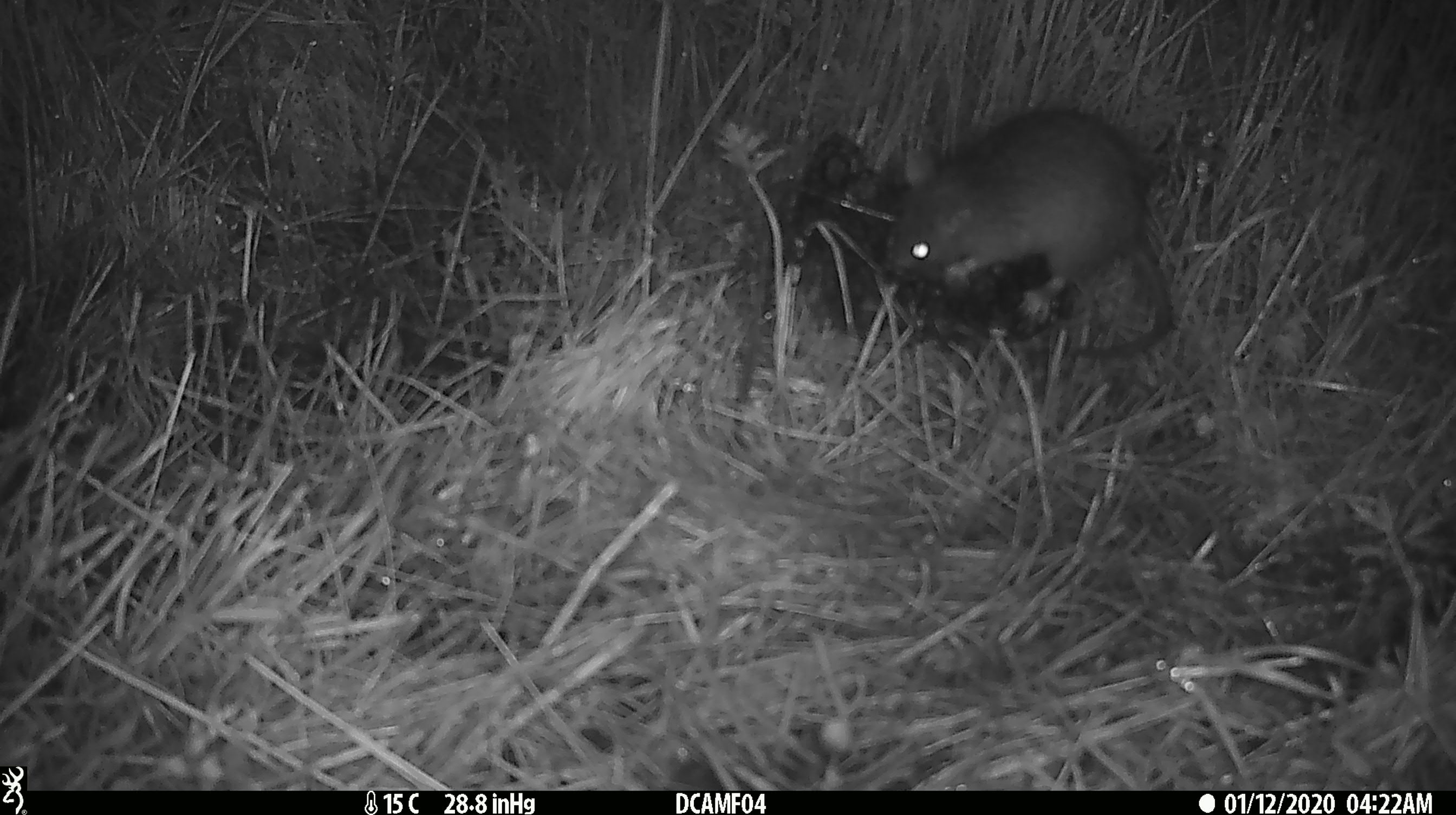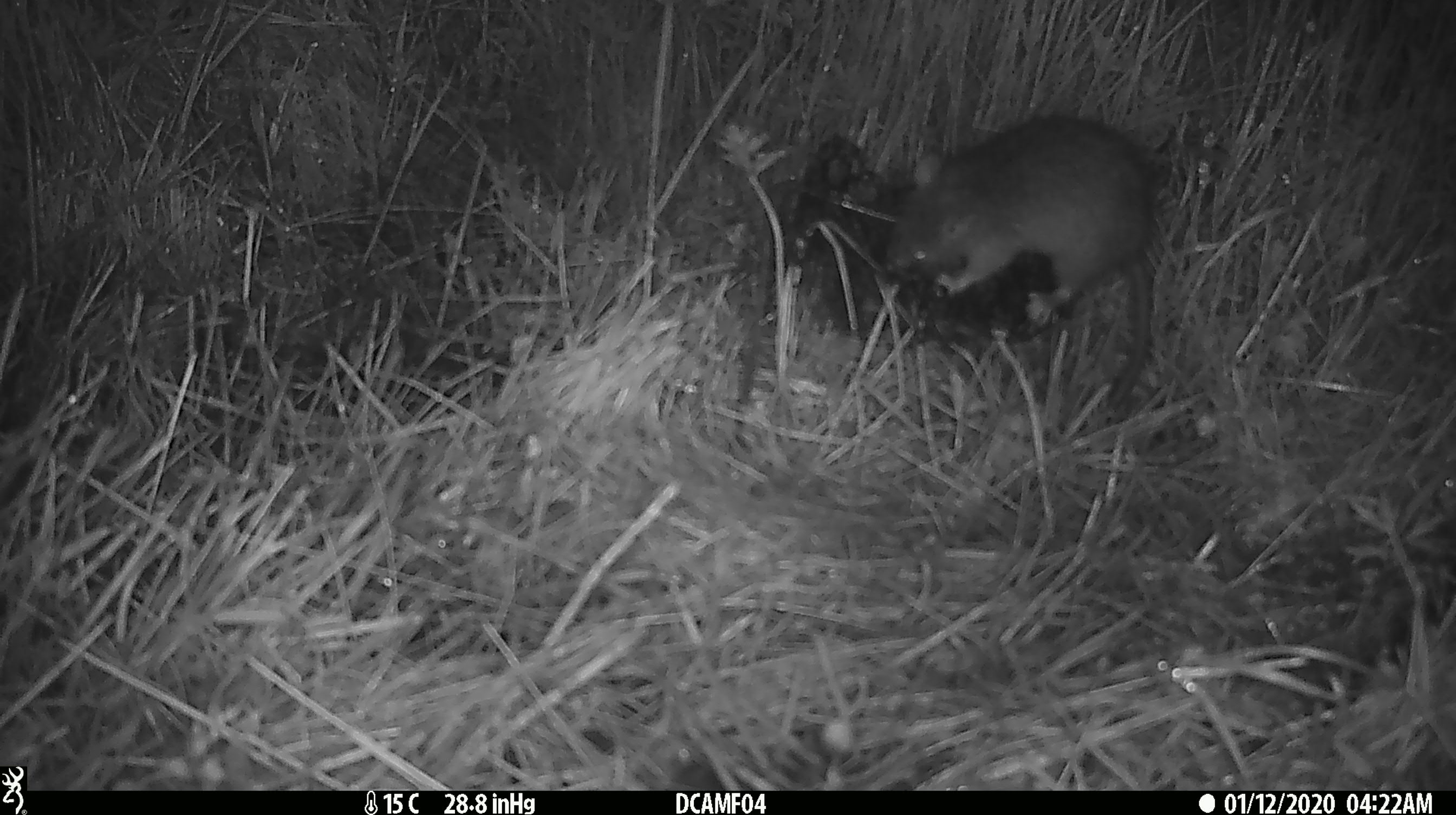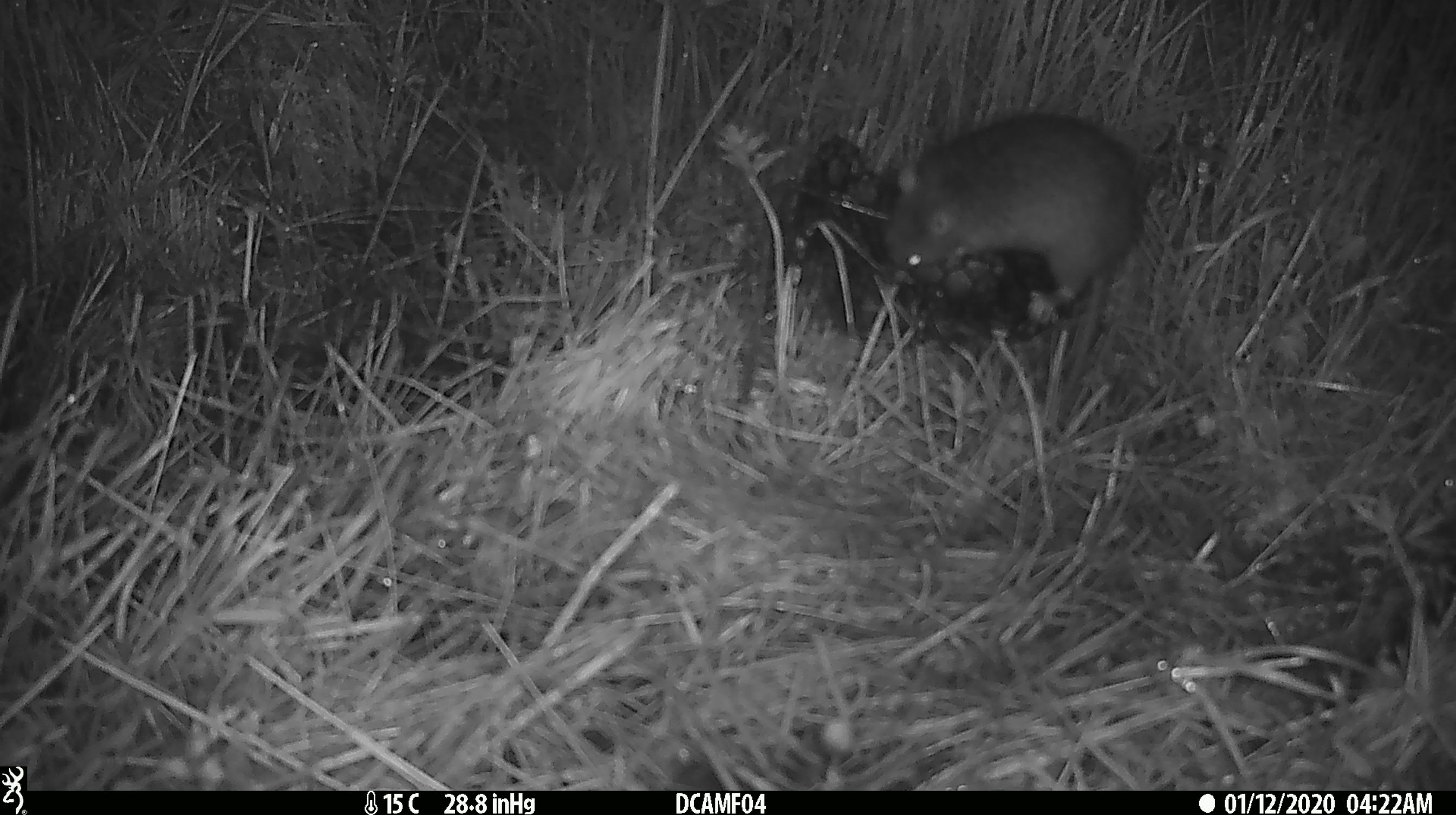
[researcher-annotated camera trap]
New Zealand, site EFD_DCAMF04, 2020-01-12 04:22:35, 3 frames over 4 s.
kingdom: Animalia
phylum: Chordata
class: Mammalia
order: Rodentia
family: Muridae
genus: Rattus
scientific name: Rattus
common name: rat